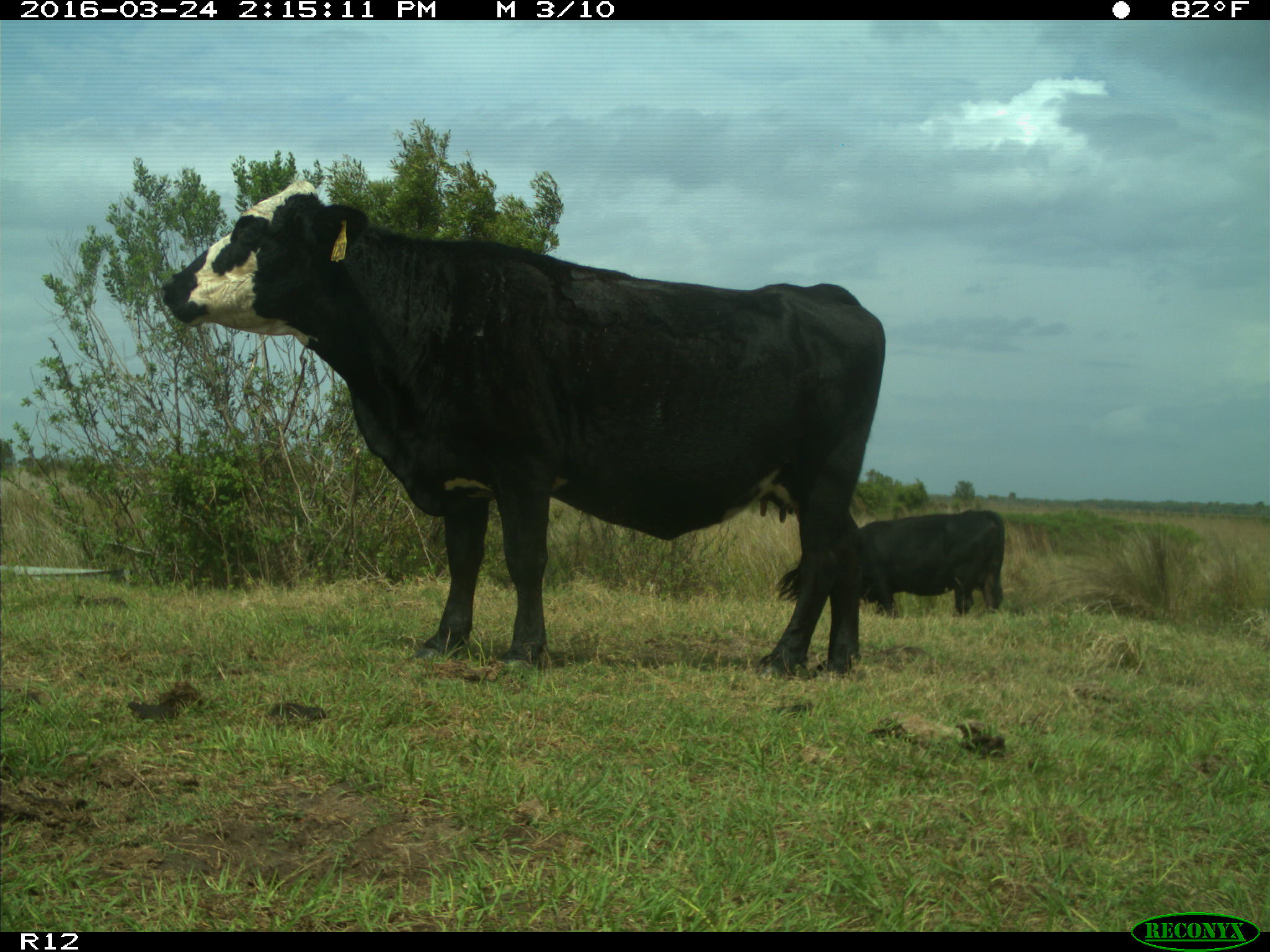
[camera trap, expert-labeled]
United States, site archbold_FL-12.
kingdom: Animalia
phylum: Chordata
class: Mammalia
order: Artiodactyla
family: Bovidae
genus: Bos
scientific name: Bos taurus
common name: domestic cow